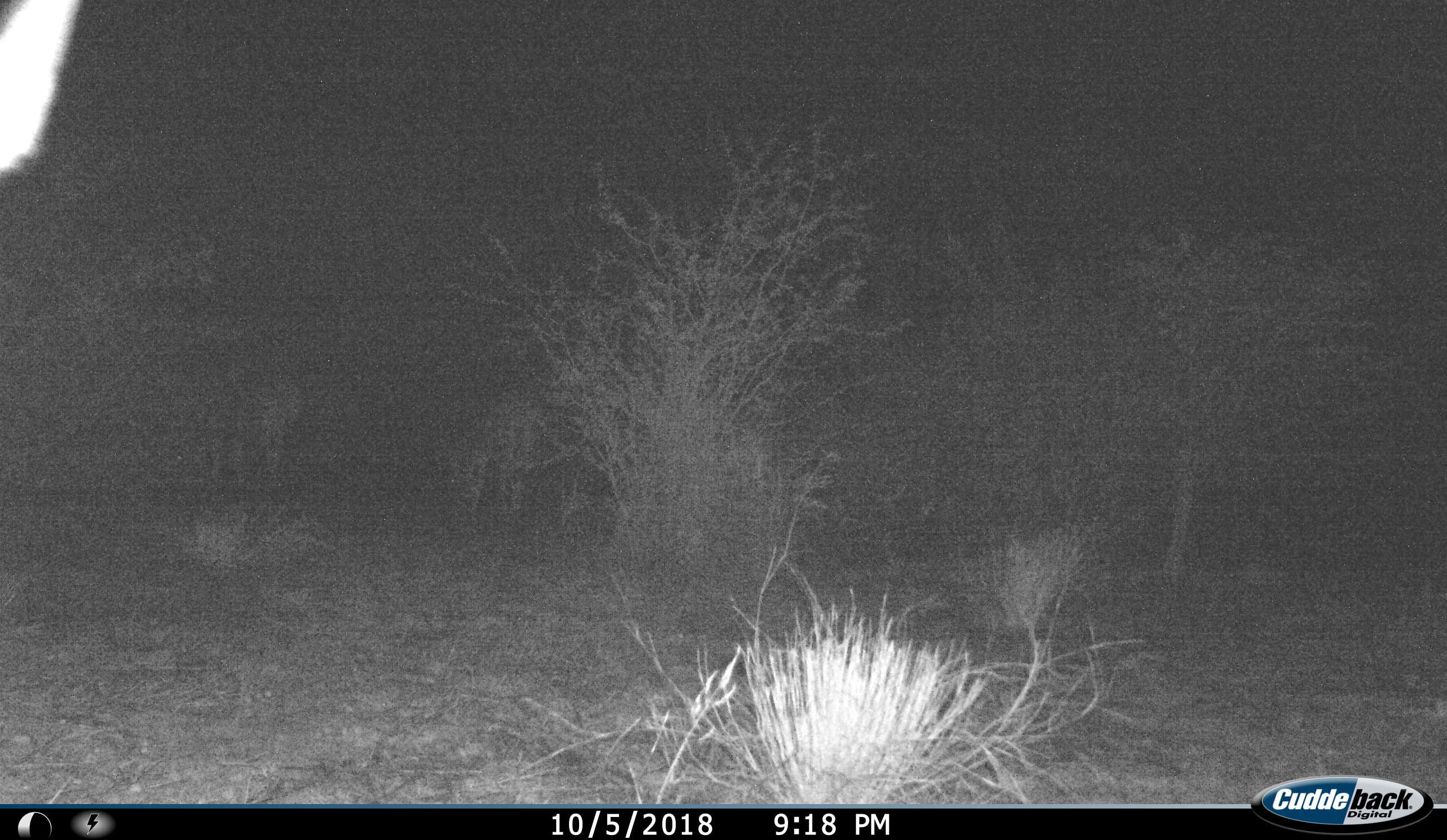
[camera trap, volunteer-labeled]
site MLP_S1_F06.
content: unidentified animal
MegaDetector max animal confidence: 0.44